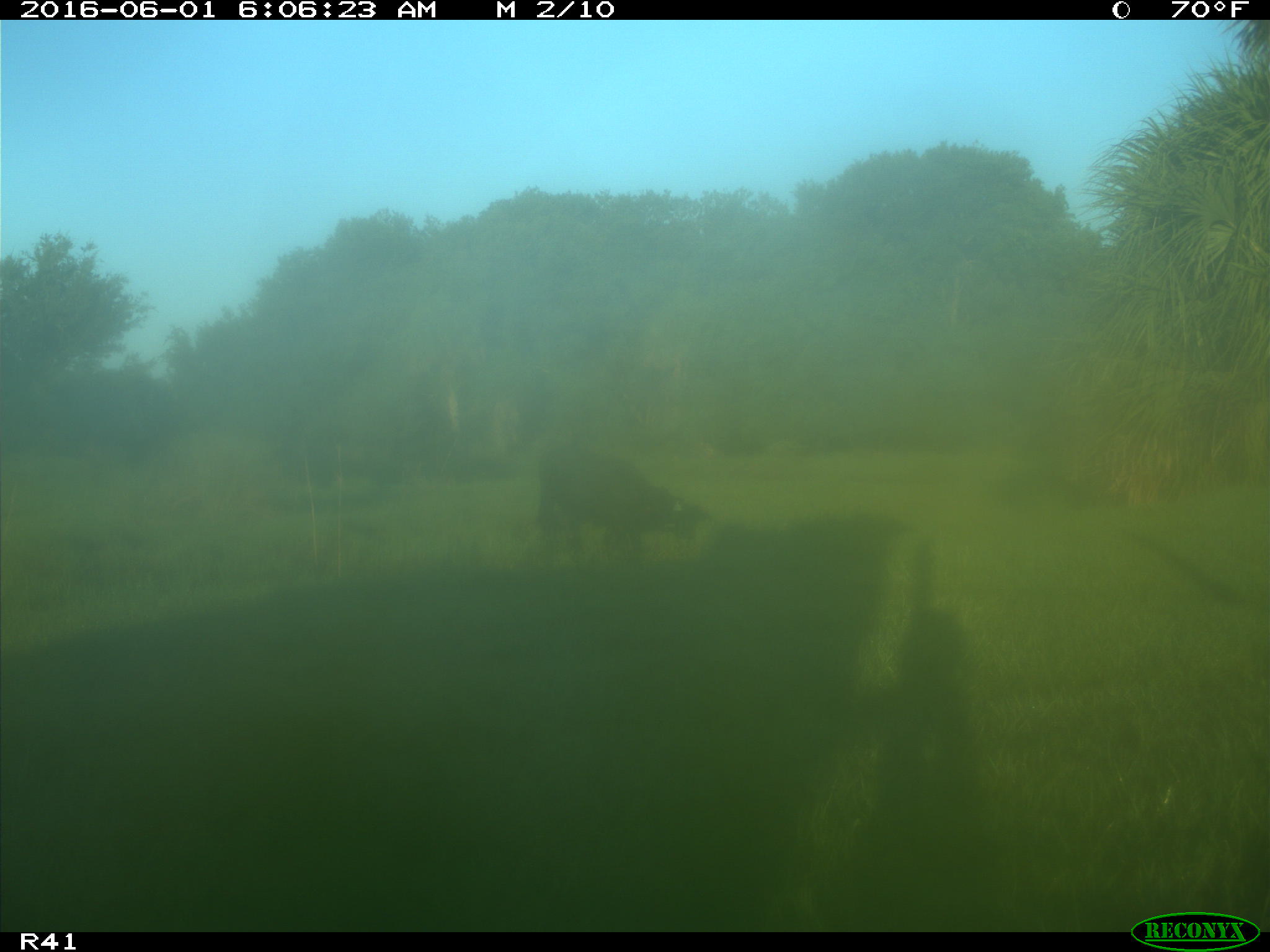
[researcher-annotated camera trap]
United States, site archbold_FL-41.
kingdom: Animalia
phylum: Chordata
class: Mammalia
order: Artiodactyla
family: Bovidae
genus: Bos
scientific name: Bos taurus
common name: domestic cow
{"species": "Bos taurus (domestic cow)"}